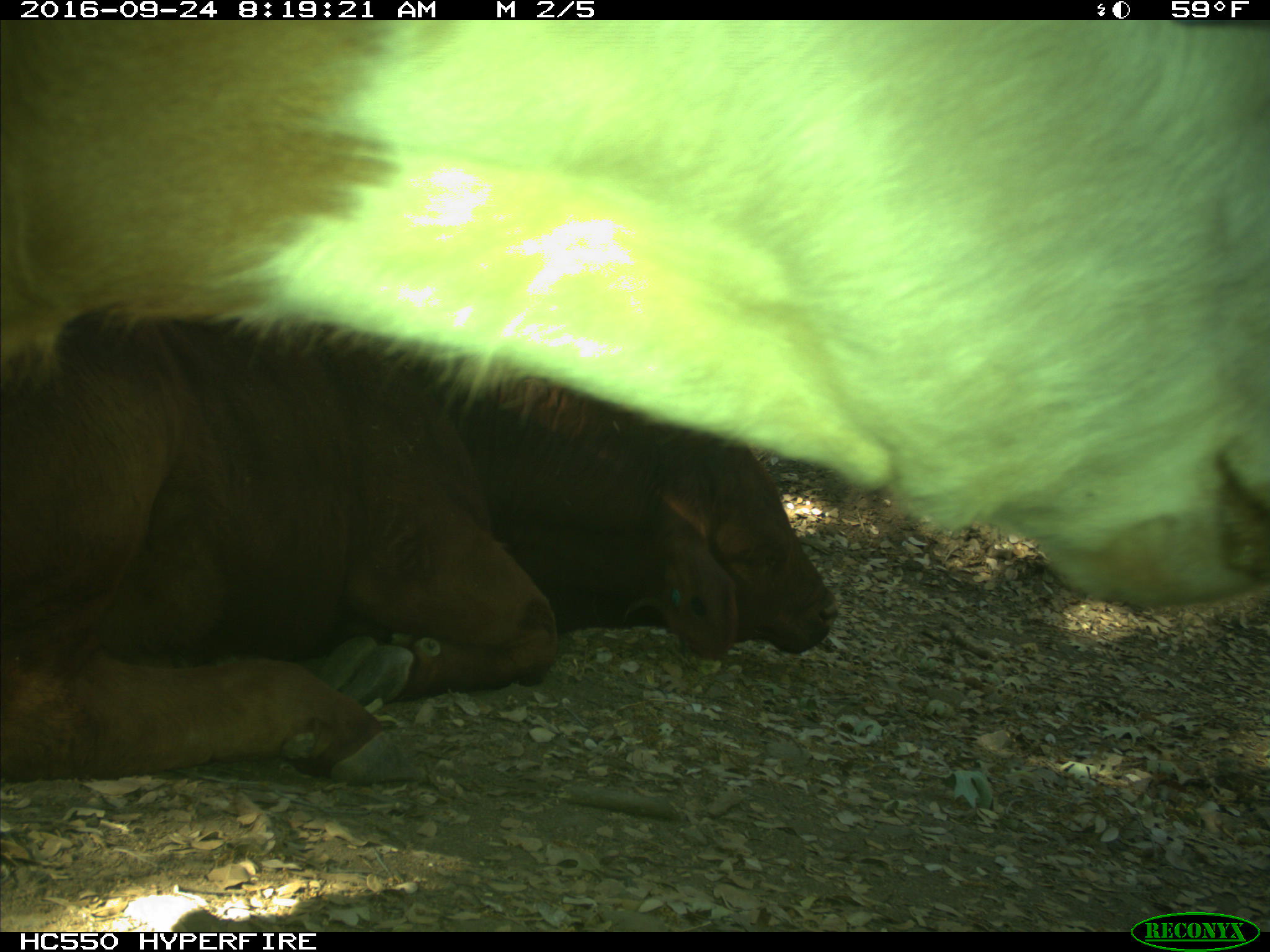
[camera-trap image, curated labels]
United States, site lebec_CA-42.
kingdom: Animalia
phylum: Chordata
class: Mammalia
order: Artiodactyla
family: Bovidae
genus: Bos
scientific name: Bos taurus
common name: domestic cow